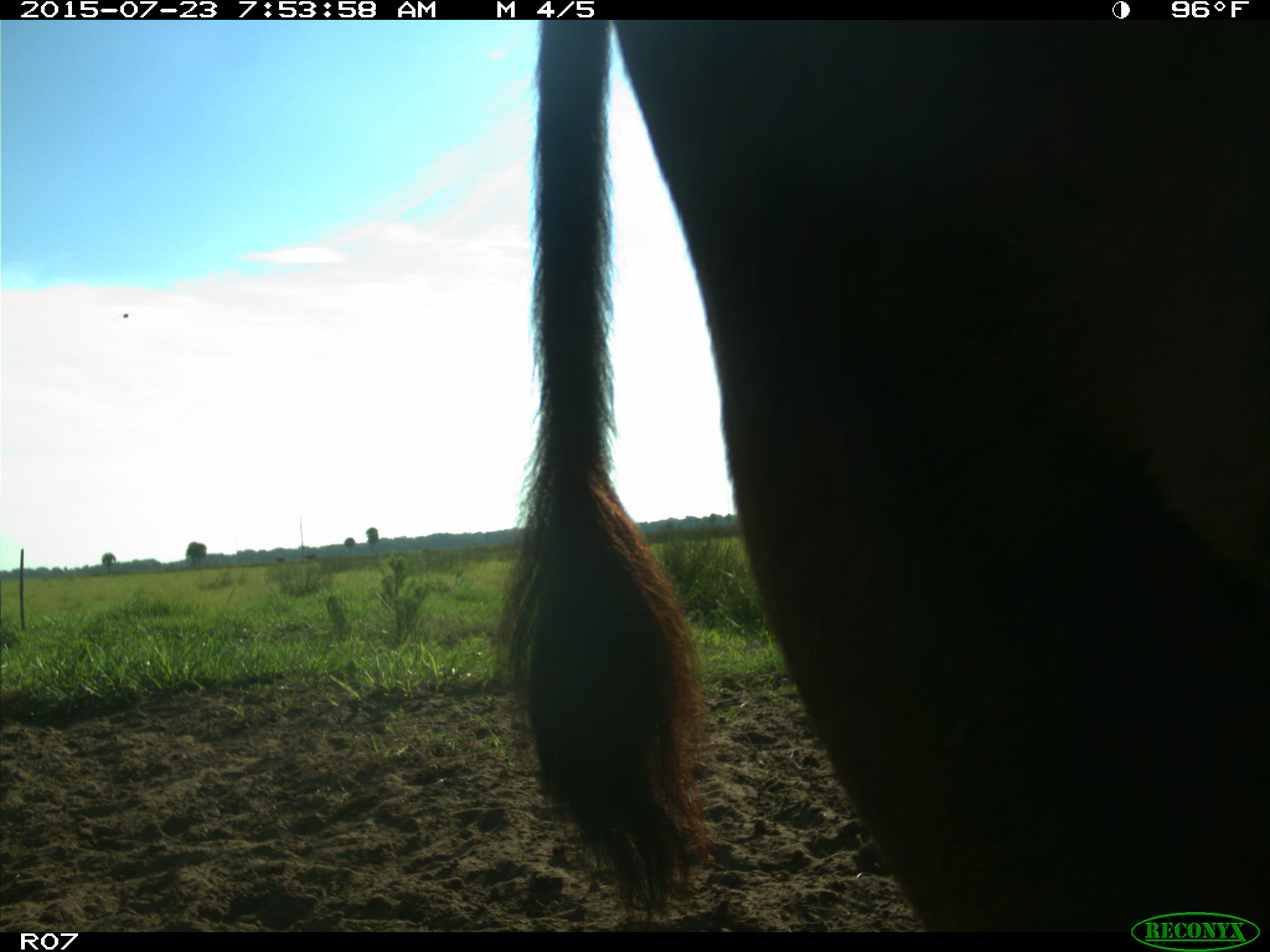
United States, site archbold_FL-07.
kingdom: Animalia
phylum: Chordata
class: Mammalia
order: Artiodactyla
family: Bovidae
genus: Bos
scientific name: Bos taurus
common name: domestic cow